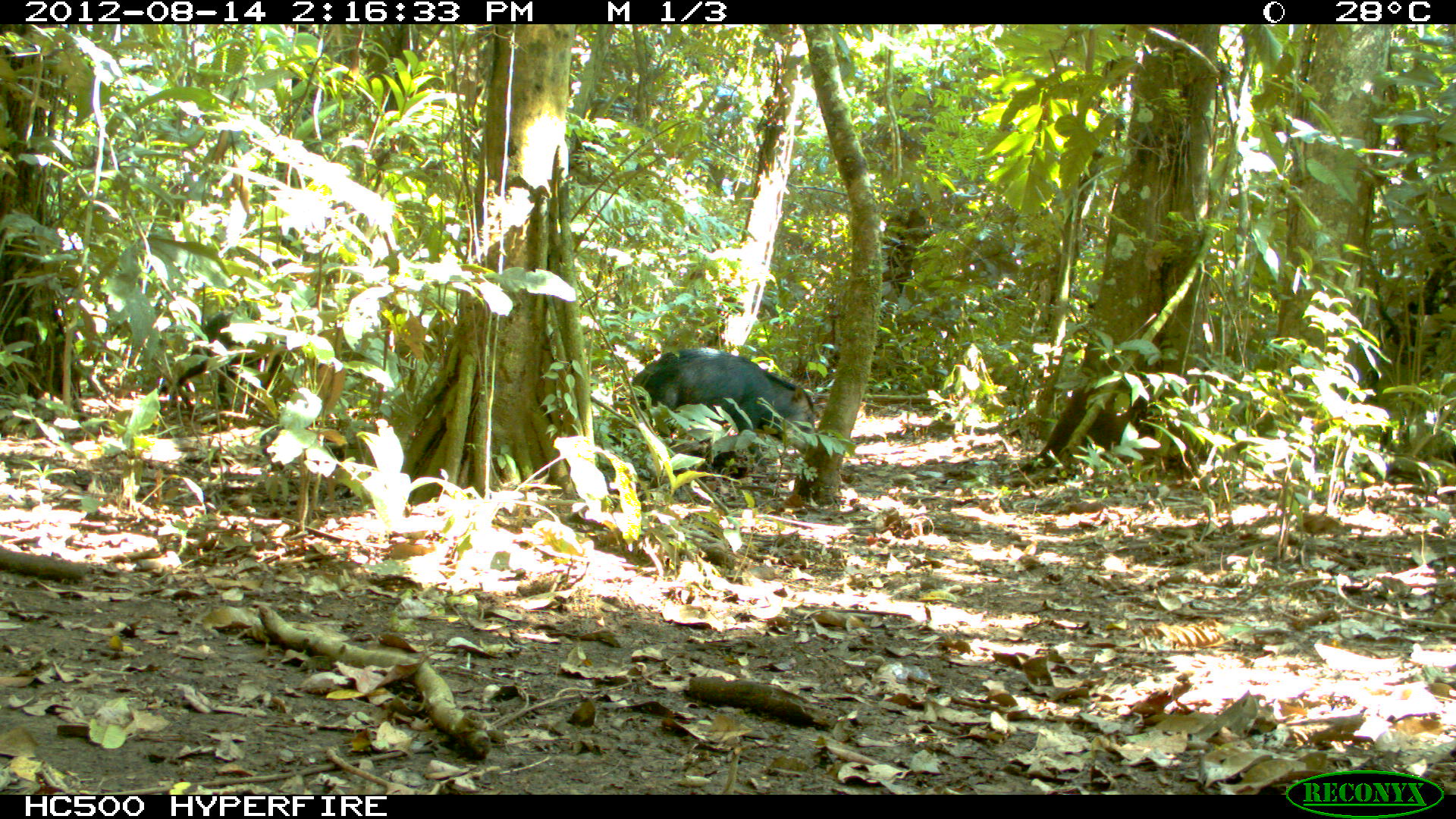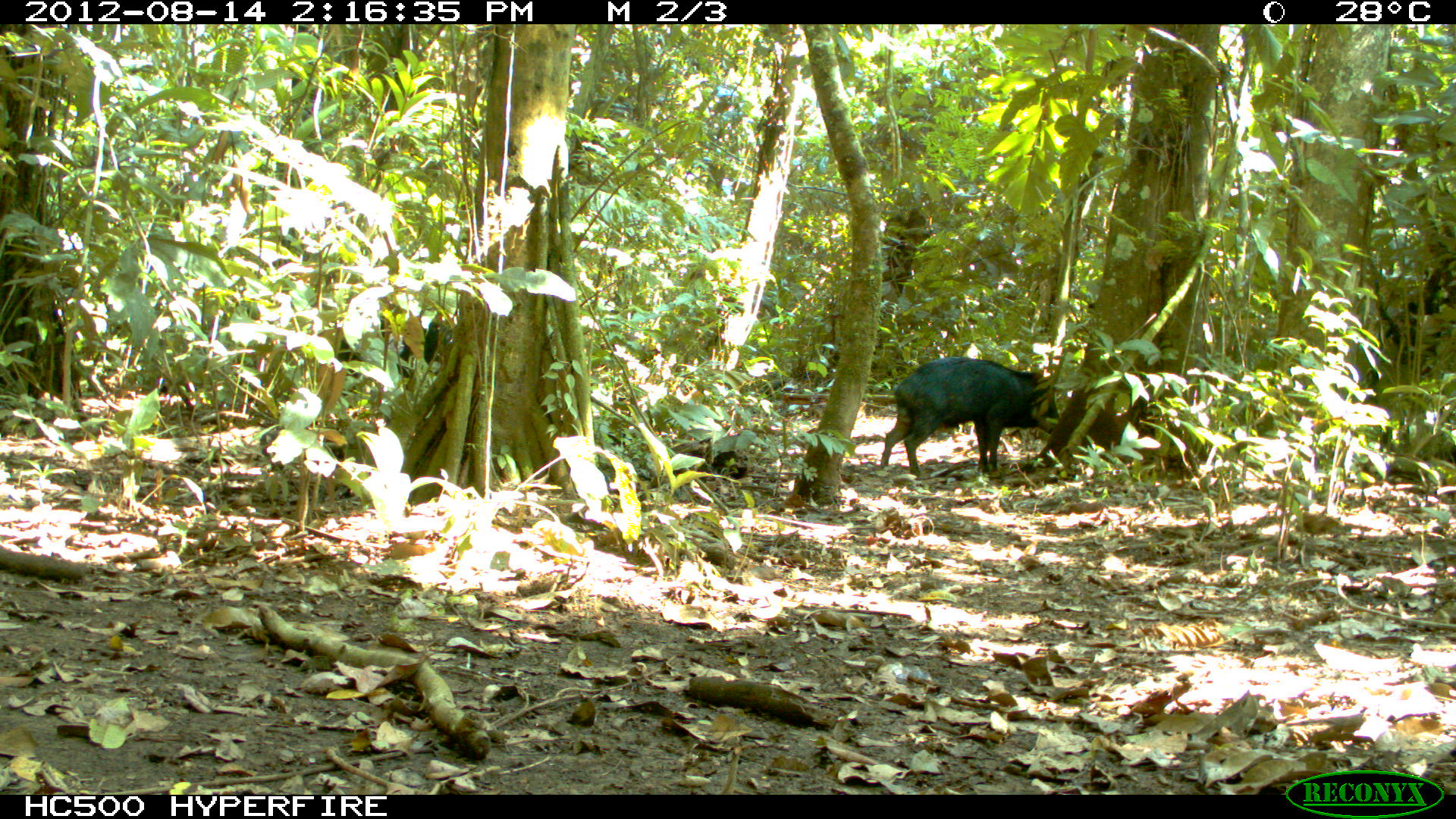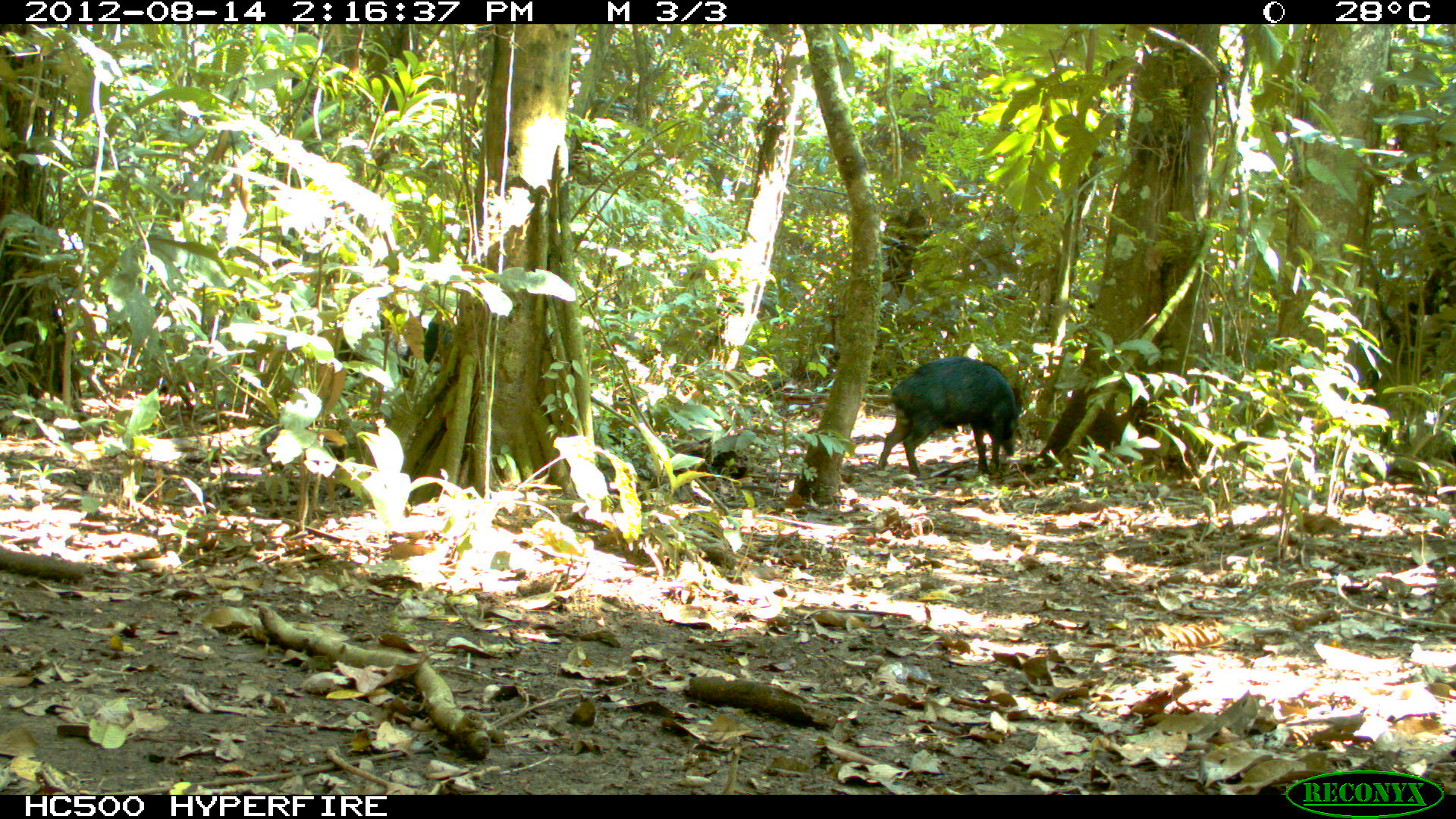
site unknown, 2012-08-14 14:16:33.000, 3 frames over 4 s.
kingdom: Animalia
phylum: Chordata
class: Mammalia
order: Artiodactyla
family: Tayassuidae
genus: Tayassu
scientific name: Tayassu pecari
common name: white-lipped peccary